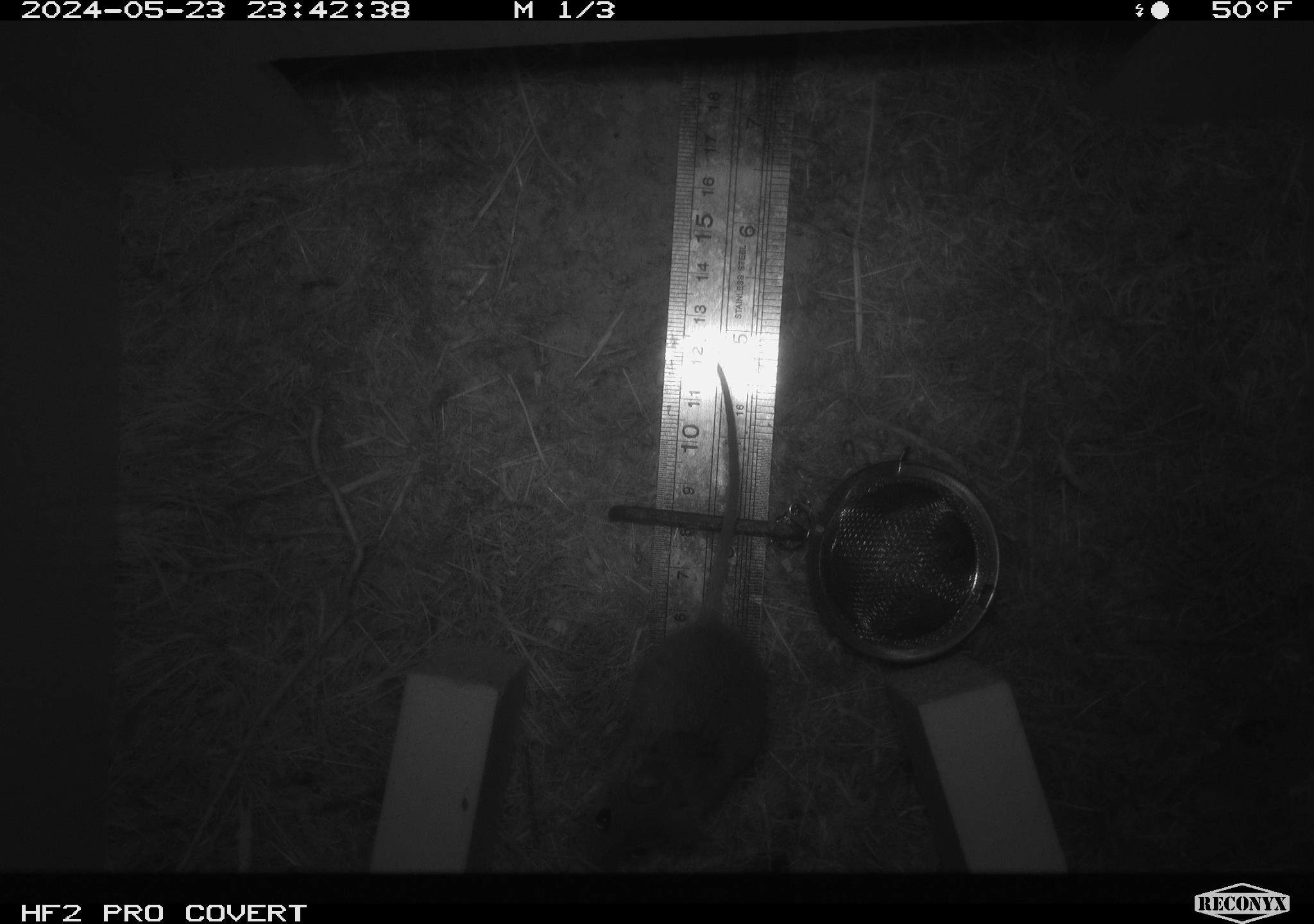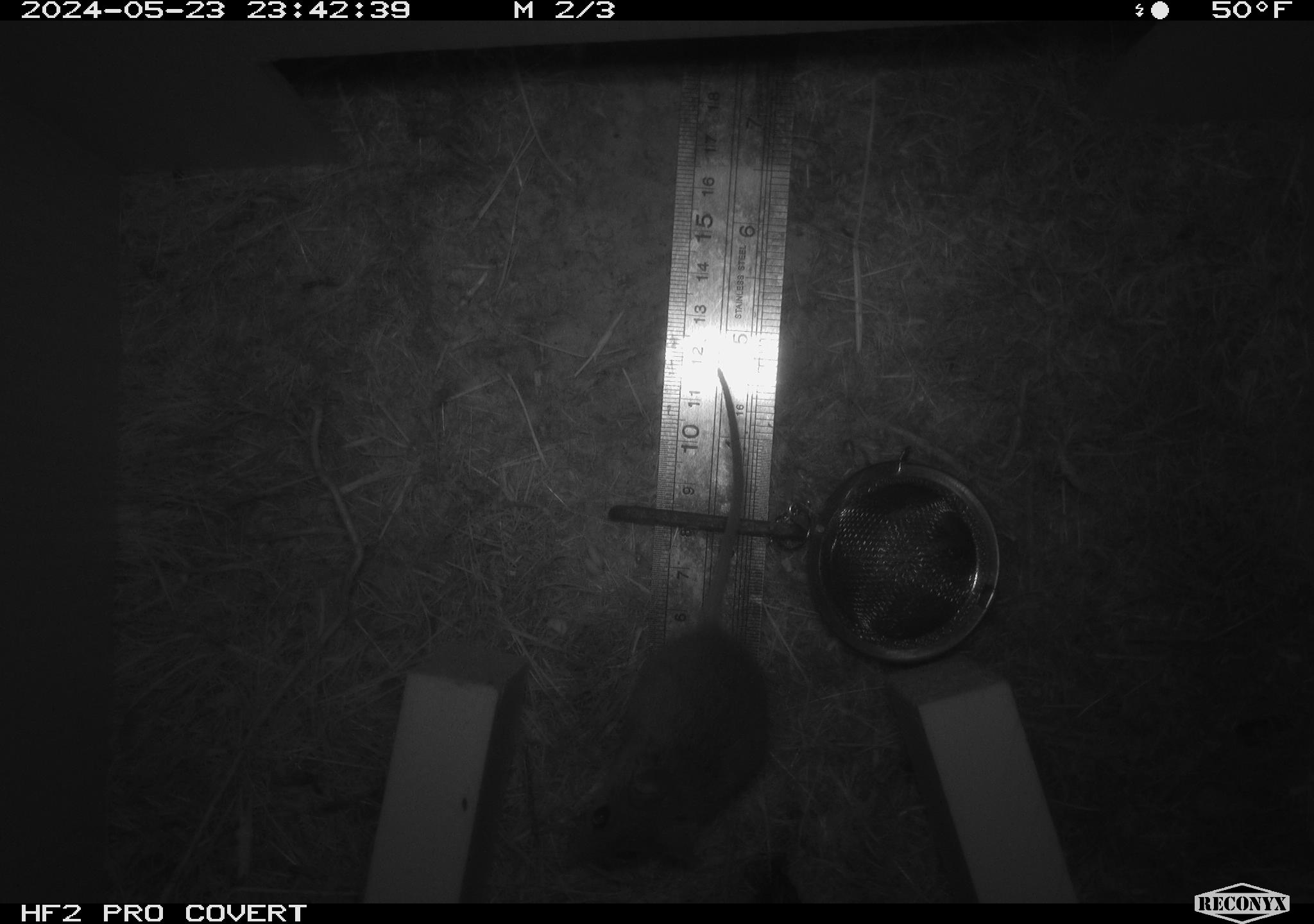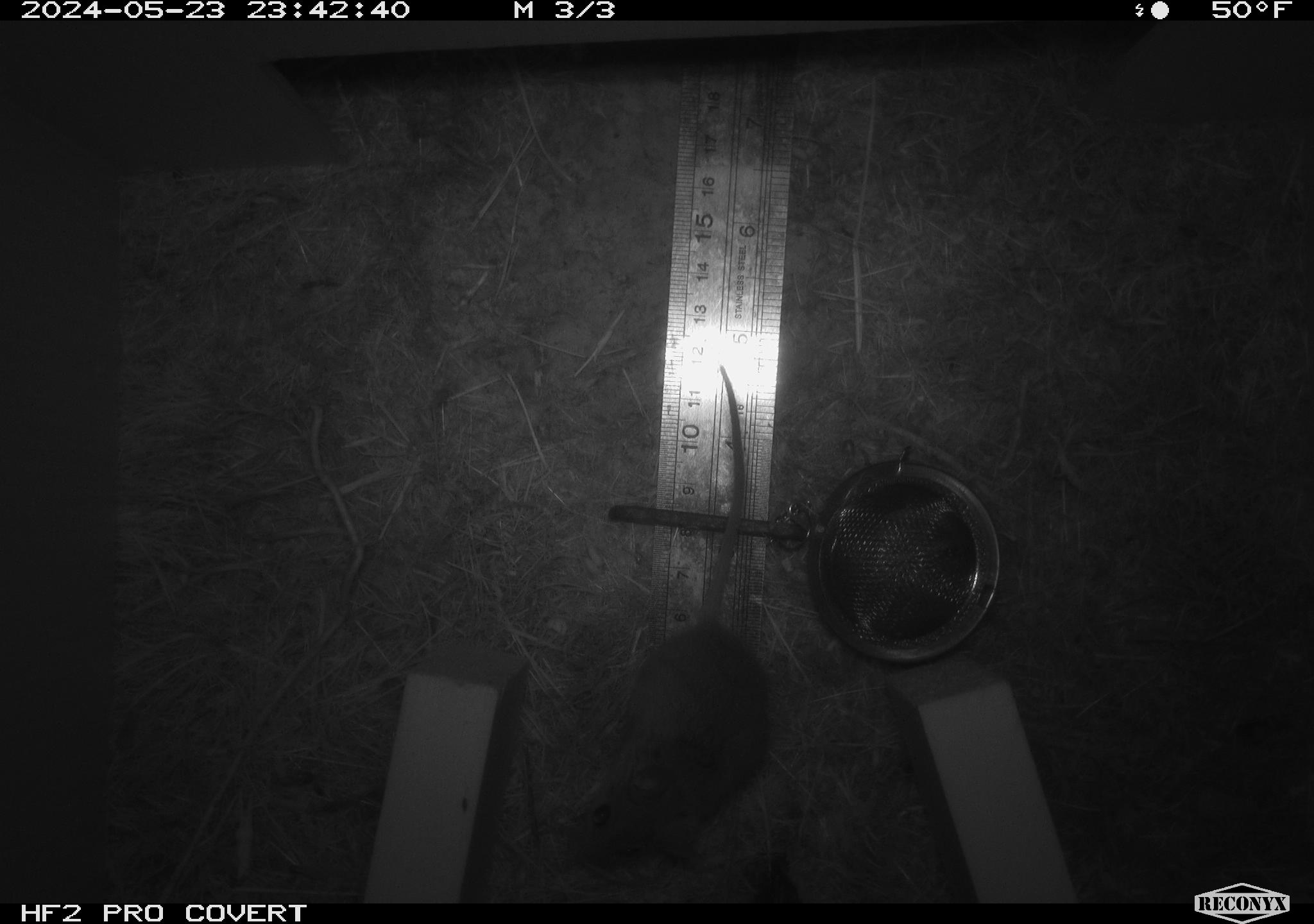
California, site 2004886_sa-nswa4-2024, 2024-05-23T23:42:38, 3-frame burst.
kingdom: Animalia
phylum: Chordata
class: Mammalia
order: Rodentia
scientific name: Rodentia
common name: rodent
Rodent (Rodentia).